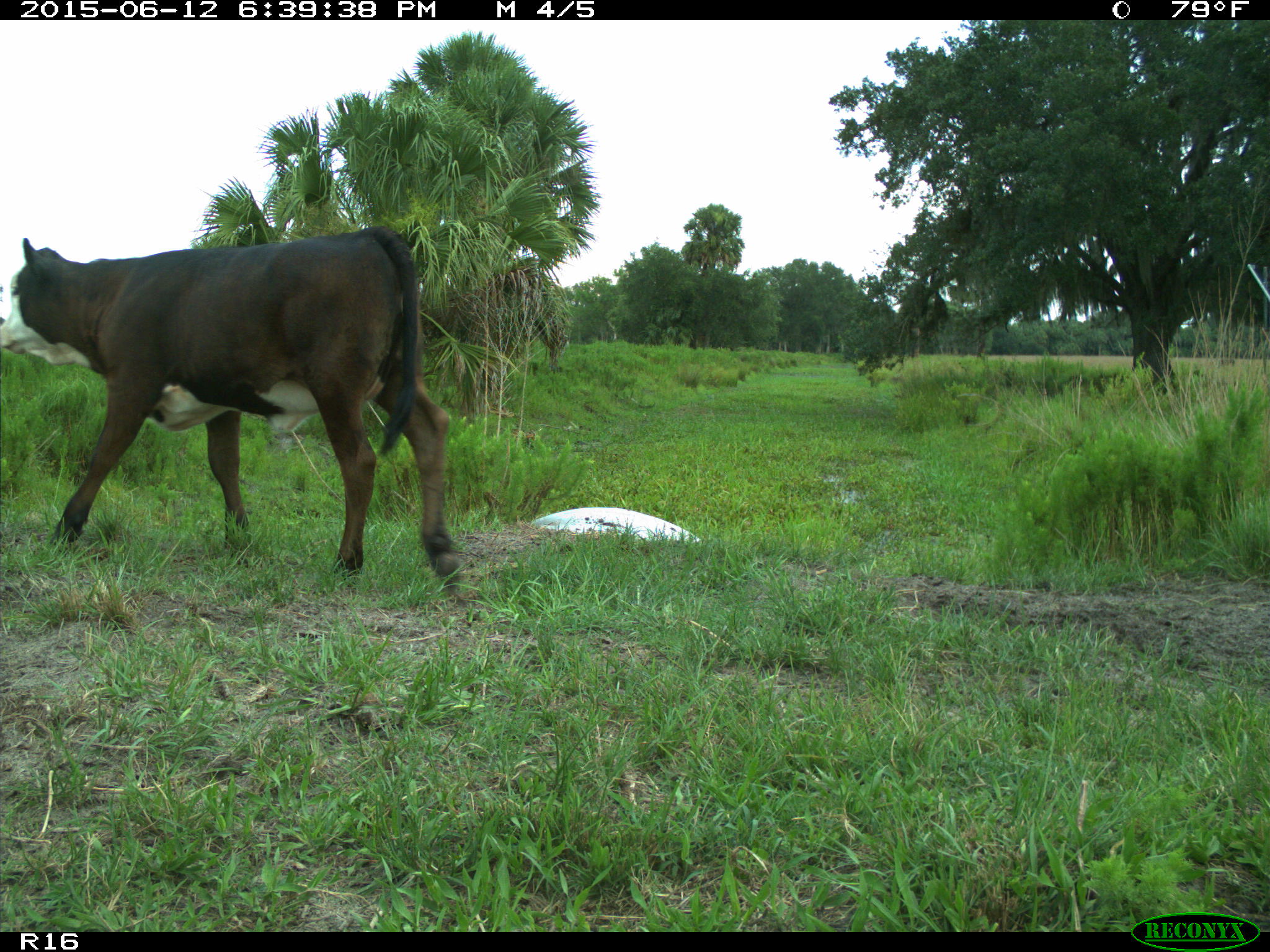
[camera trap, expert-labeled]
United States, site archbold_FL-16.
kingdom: Animalia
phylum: Chordata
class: Mammalia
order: Artiodactyla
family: Bovidae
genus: Bos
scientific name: Bos taurus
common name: domestic cow